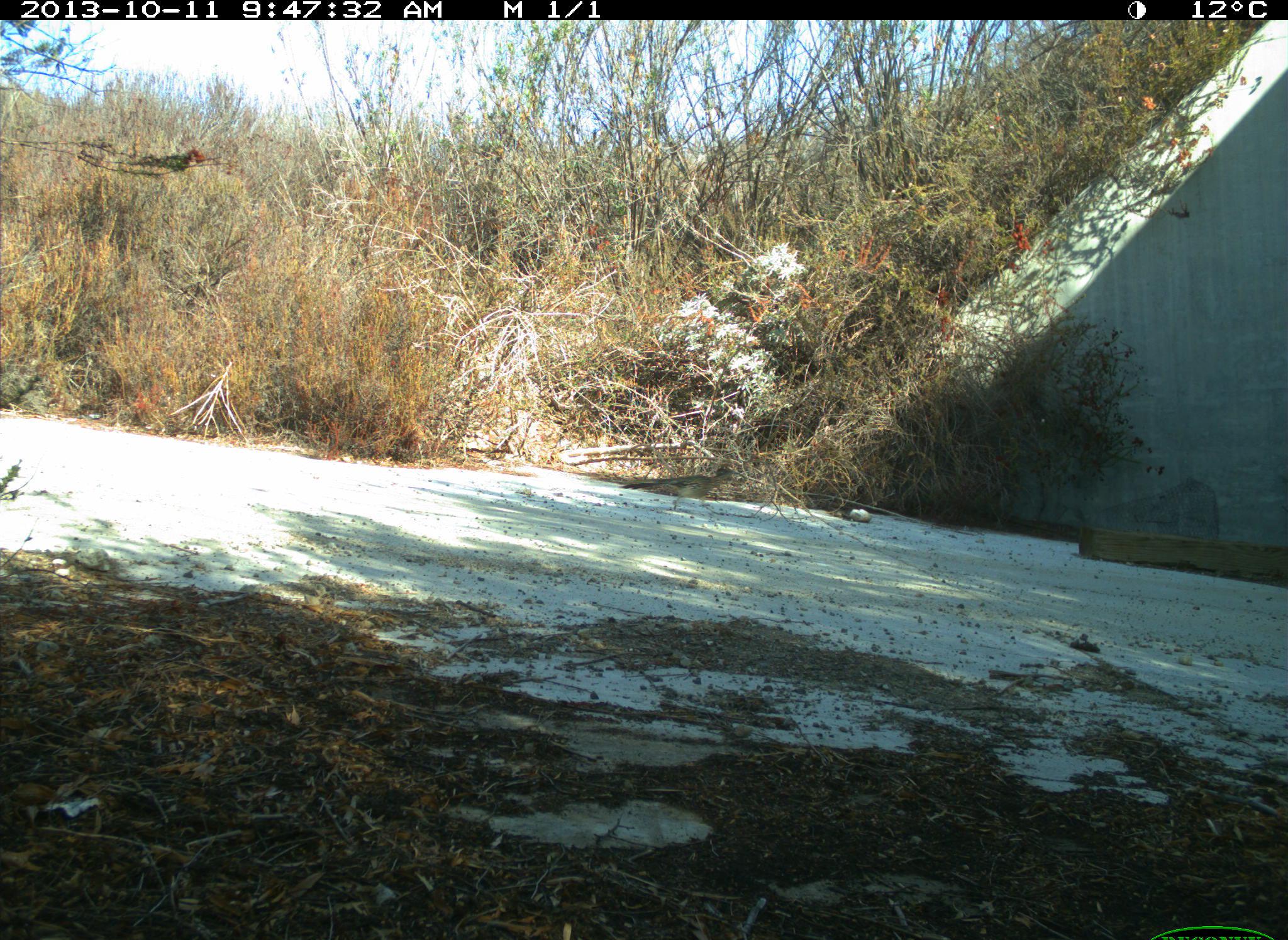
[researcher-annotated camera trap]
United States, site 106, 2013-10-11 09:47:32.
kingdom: Animalia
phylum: Chordata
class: Aves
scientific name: Aves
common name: bird